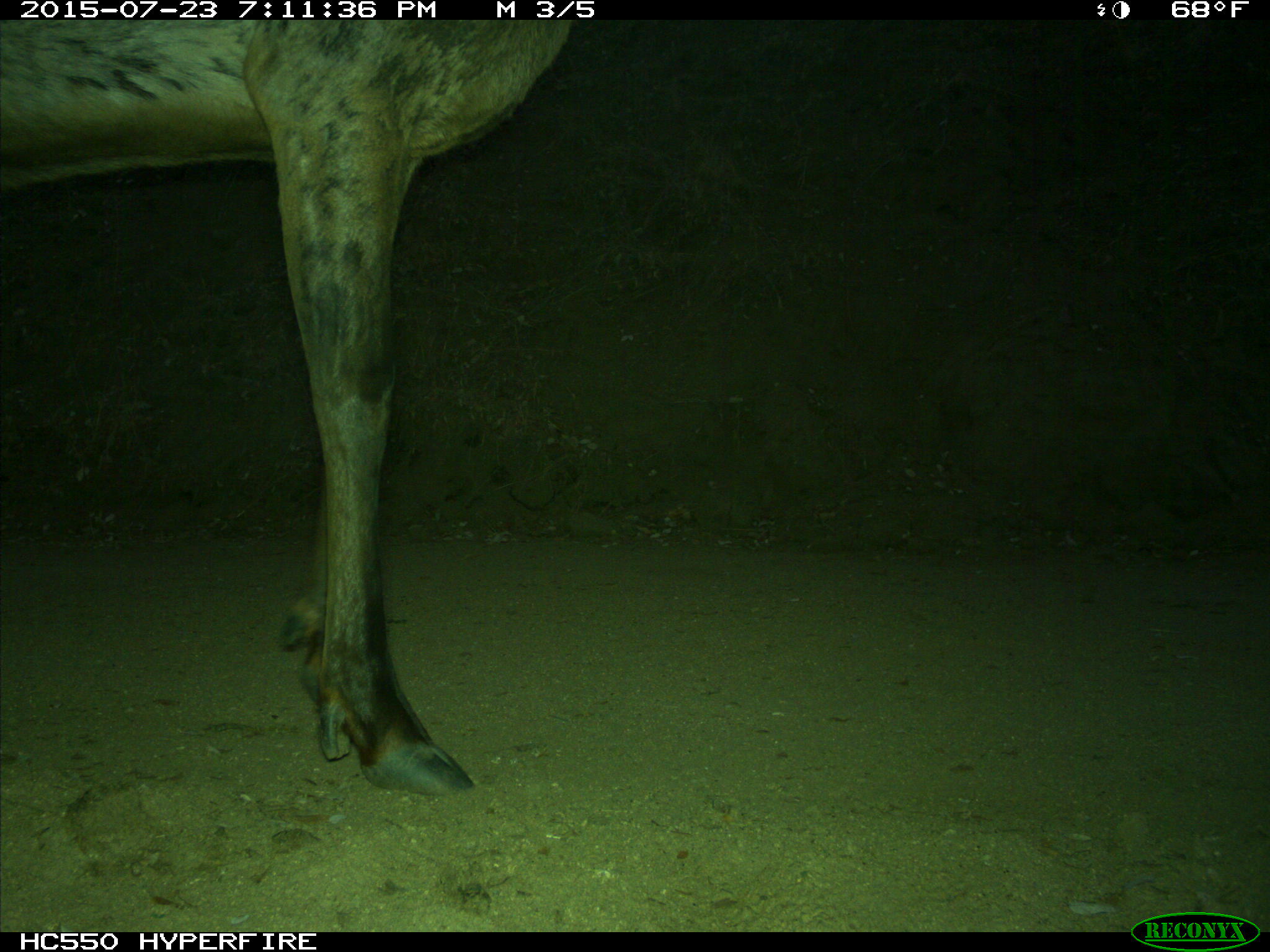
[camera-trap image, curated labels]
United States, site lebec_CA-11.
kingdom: Animalia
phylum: Chordata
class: Mammalia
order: Artiodactyla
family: Cervidae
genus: Cervus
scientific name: Cervus canadensis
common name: elk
Cervus canadensis (elk).